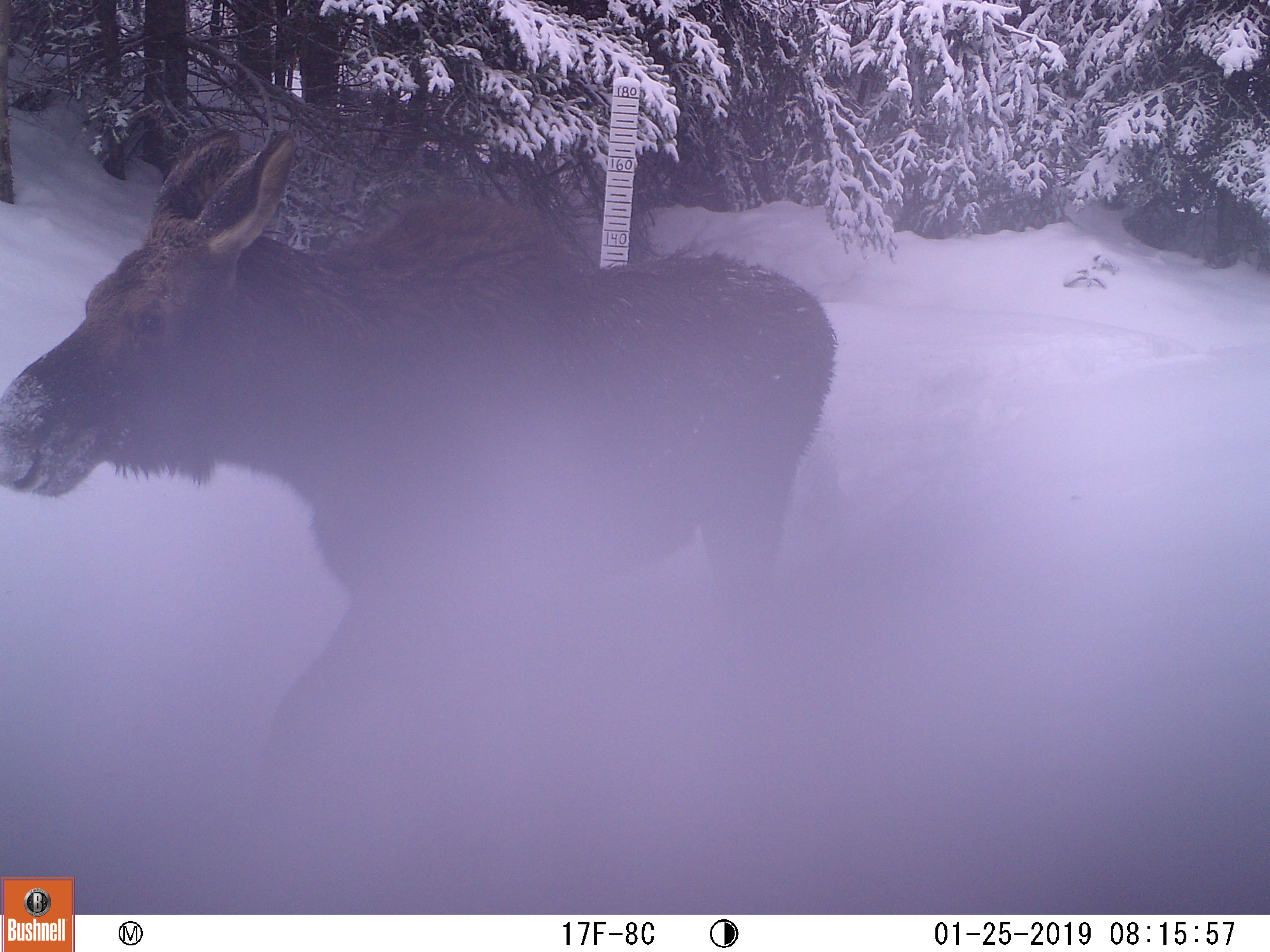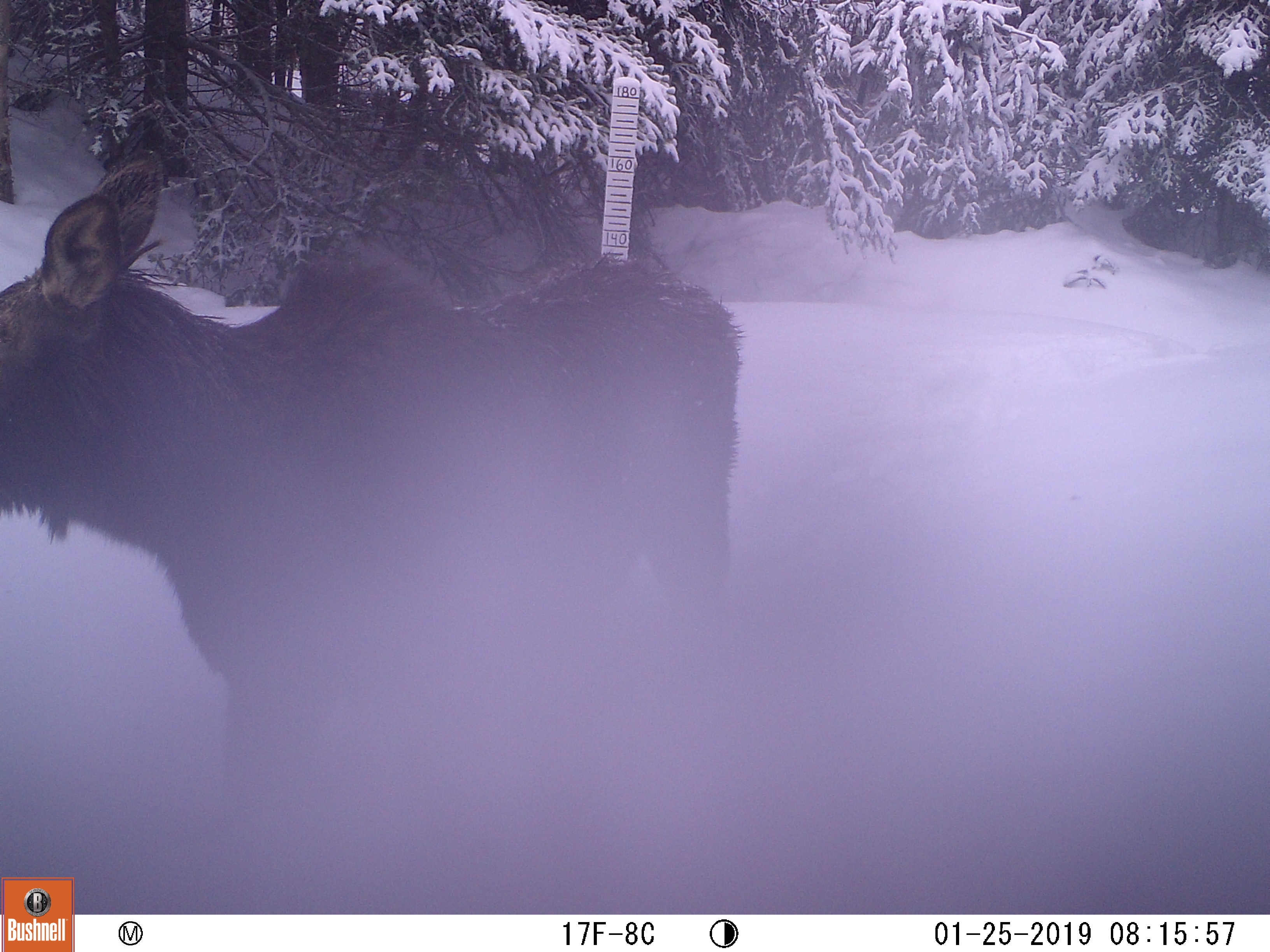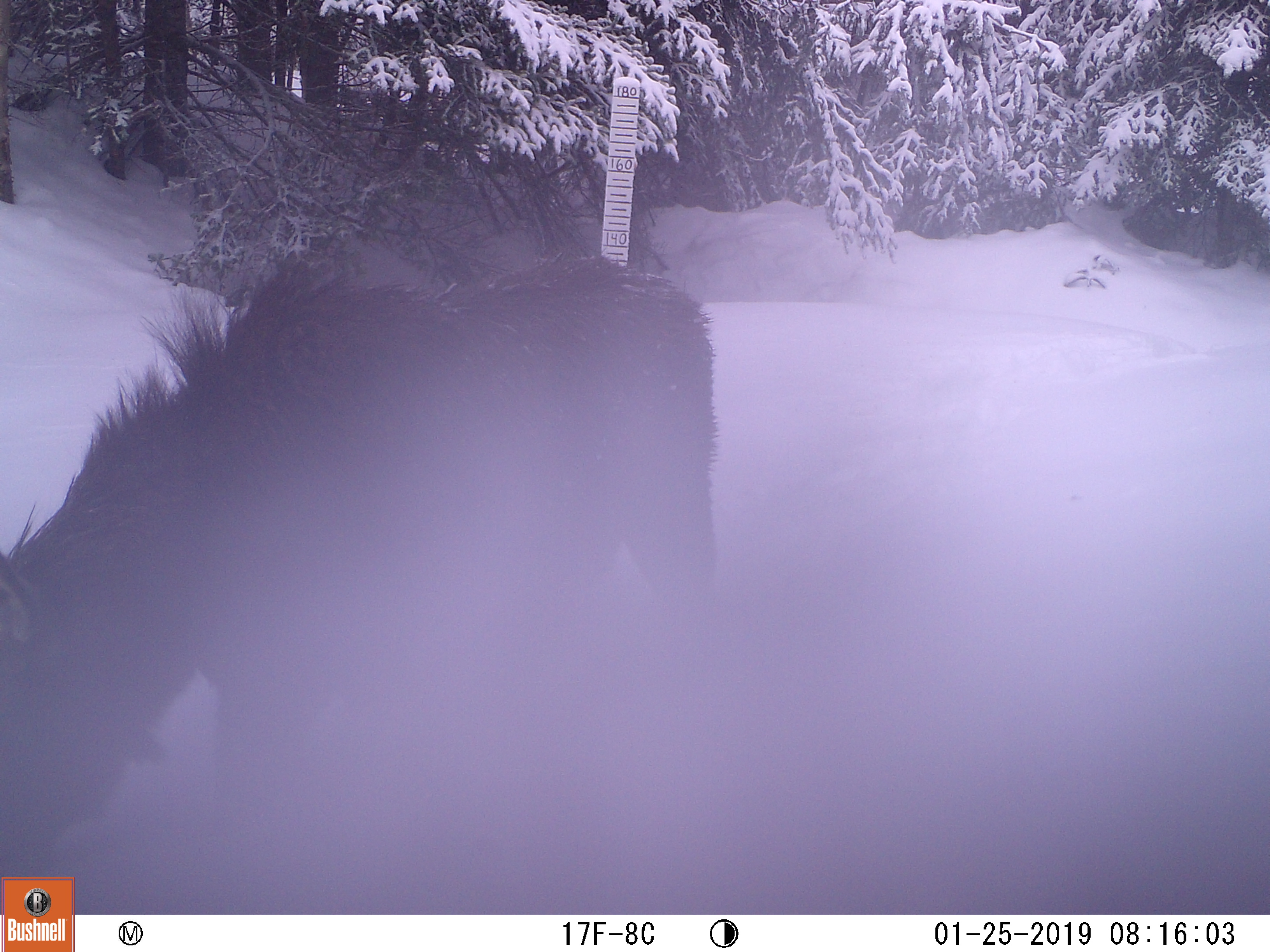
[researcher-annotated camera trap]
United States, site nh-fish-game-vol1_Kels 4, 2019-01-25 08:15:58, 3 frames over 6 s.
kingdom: Animalia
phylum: Chordata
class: Mammalia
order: Artiodactyla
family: Cervidae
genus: Alces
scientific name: Alces alces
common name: moose